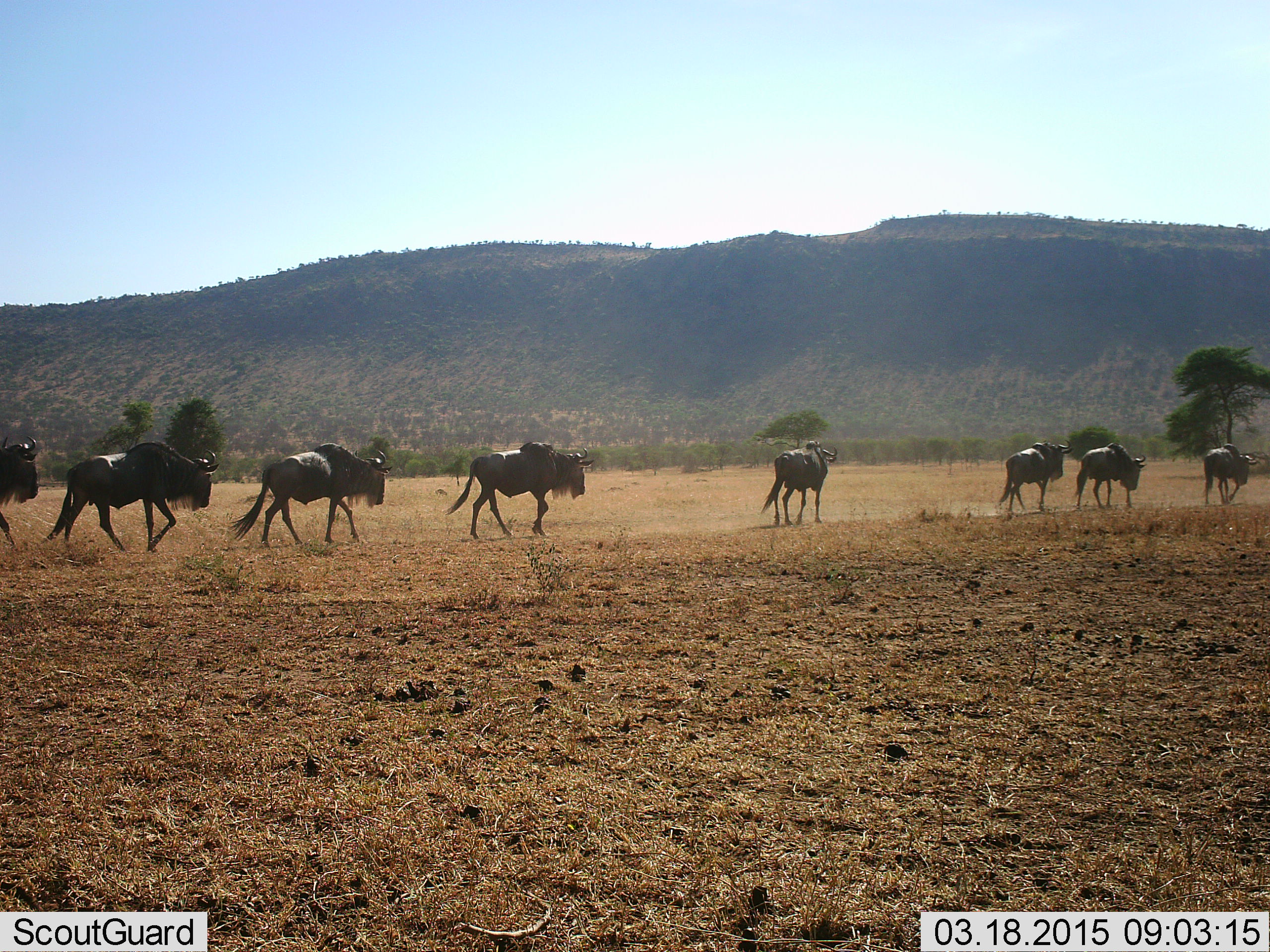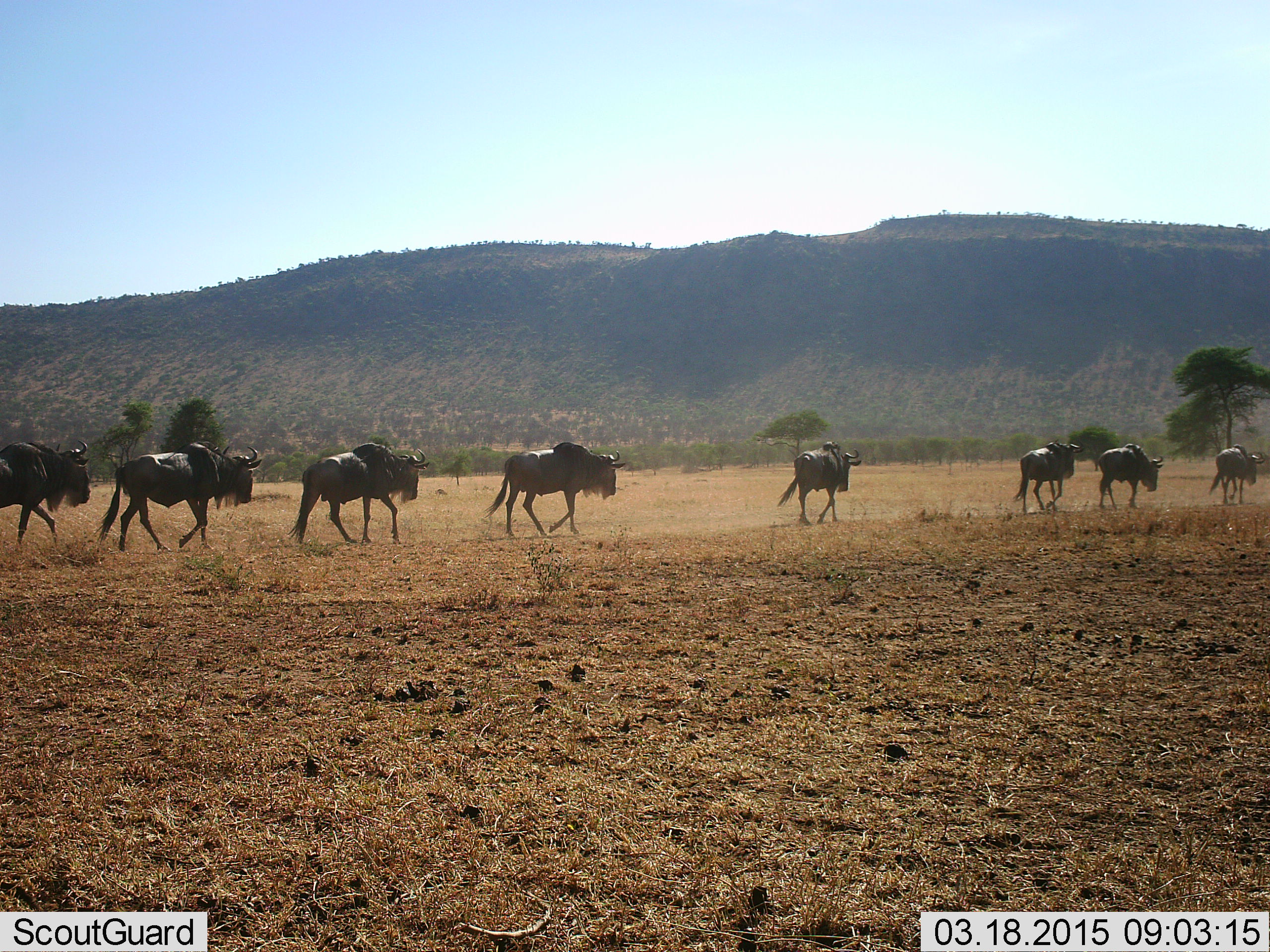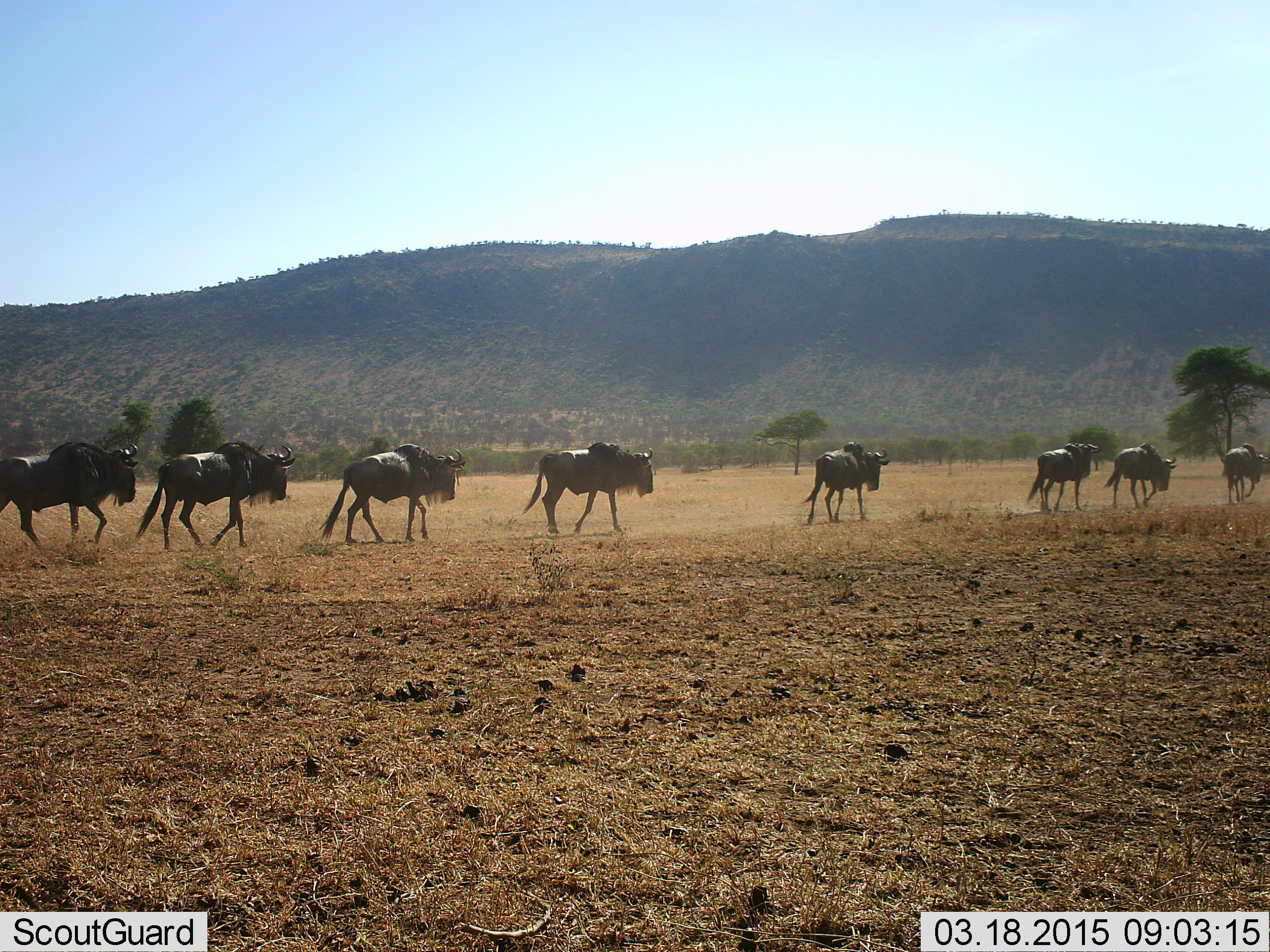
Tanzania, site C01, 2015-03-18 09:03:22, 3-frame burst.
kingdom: Animalia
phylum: Chordata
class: Mammalia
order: Artiodactyla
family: Bovidae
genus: Connochaetes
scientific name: Connochaetes taurinus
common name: blue wildebeest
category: wildebeest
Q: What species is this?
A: Wildebeest (blue wildebeest) (Connochaetes taurinus).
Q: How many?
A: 8.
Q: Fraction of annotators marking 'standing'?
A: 10%.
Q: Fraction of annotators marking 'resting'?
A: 0%.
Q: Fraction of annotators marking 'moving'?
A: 100%.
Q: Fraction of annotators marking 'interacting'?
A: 0%.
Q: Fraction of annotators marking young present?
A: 0%.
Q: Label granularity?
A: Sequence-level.